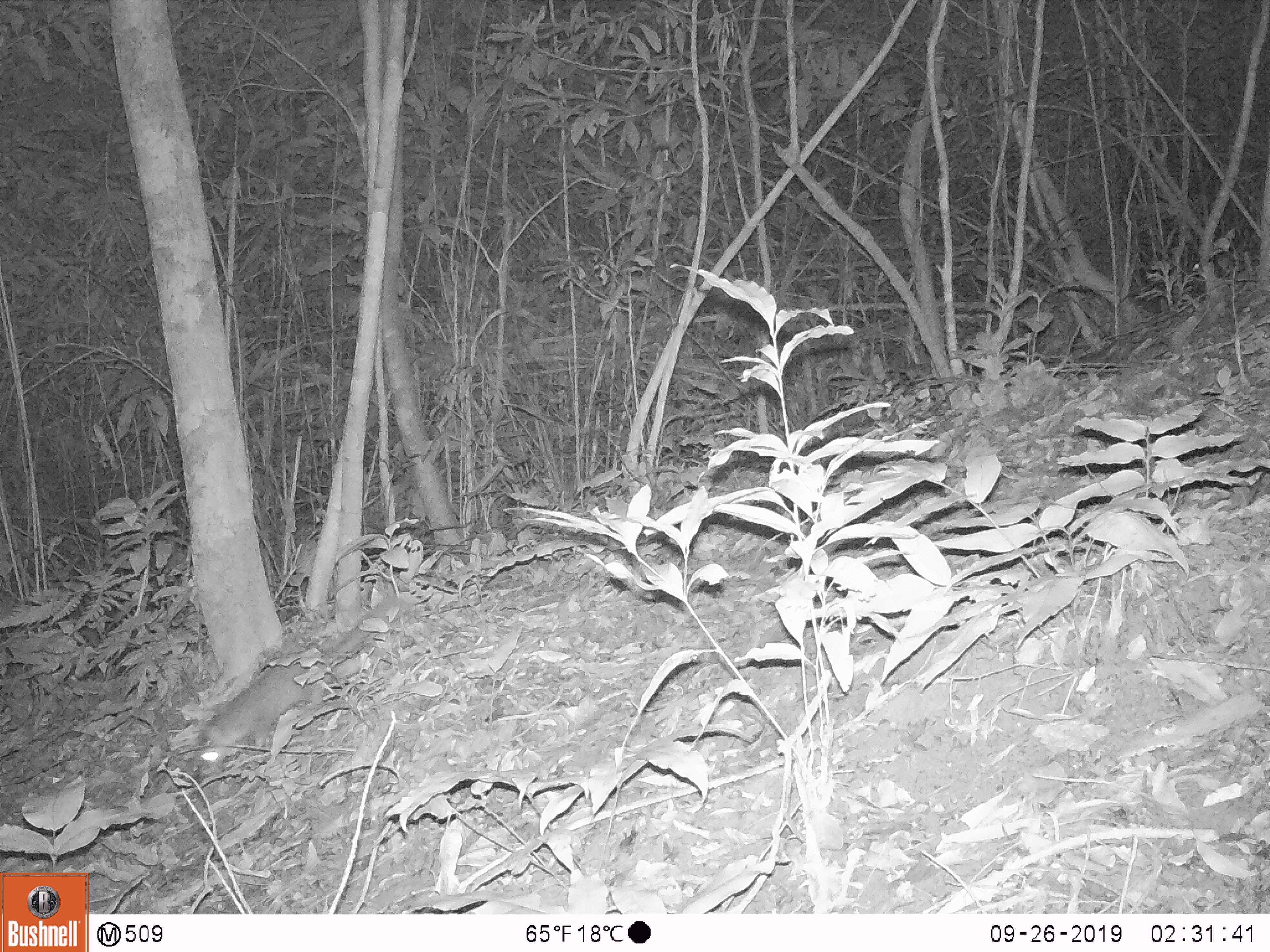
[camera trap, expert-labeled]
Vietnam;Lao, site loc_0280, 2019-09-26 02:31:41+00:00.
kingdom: Animalia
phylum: Chordata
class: Mammalia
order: Carnivora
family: Mustelidae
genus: Melogale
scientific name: Melogale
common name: ferret badger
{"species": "ferret badger (Melogale)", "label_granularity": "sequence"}